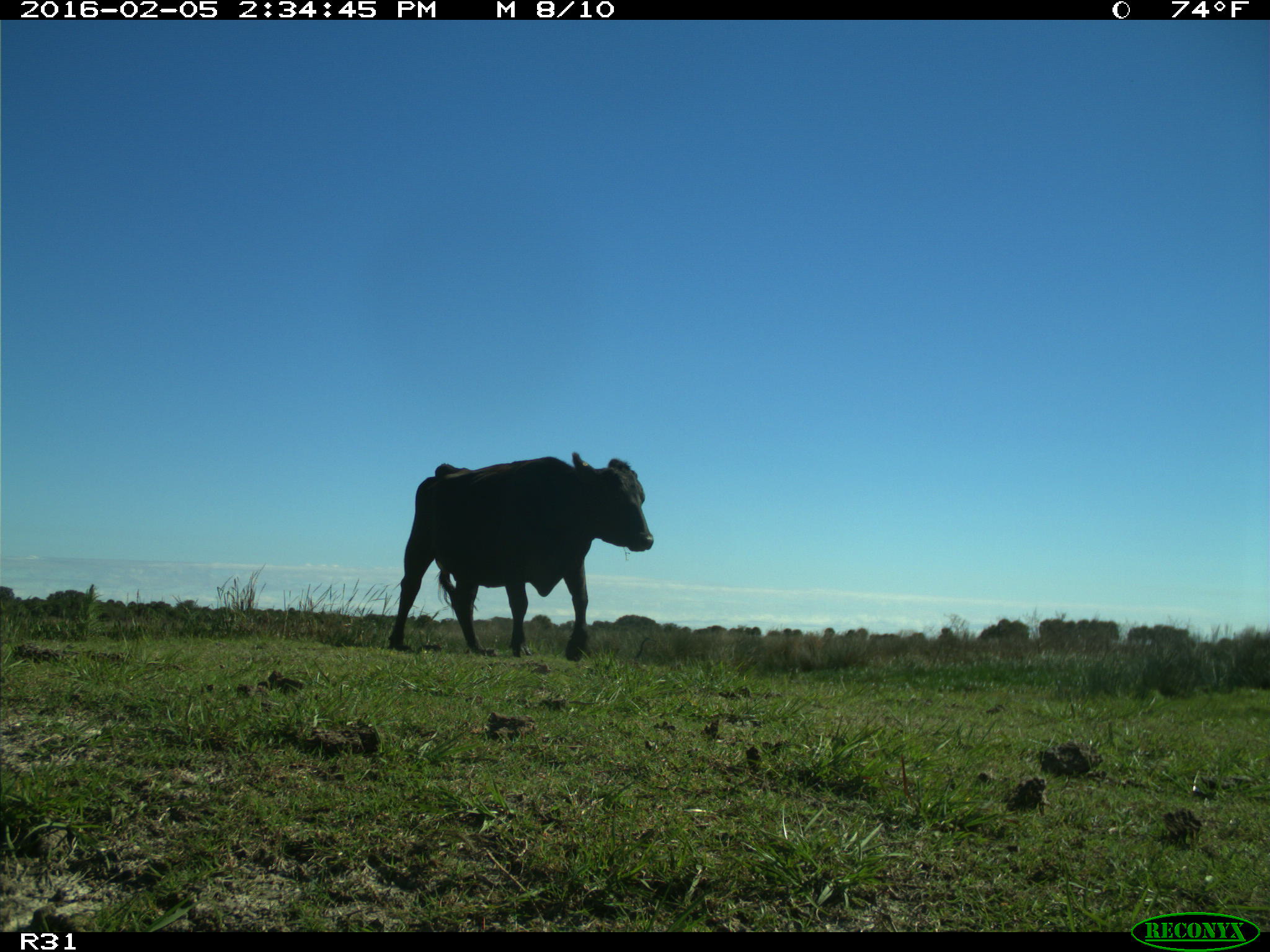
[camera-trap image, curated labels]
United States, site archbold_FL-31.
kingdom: Animalia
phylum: Chordata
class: Mammalia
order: Artiodactyla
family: Bovidae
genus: Bos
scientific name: Bos taurus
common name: domestic cow